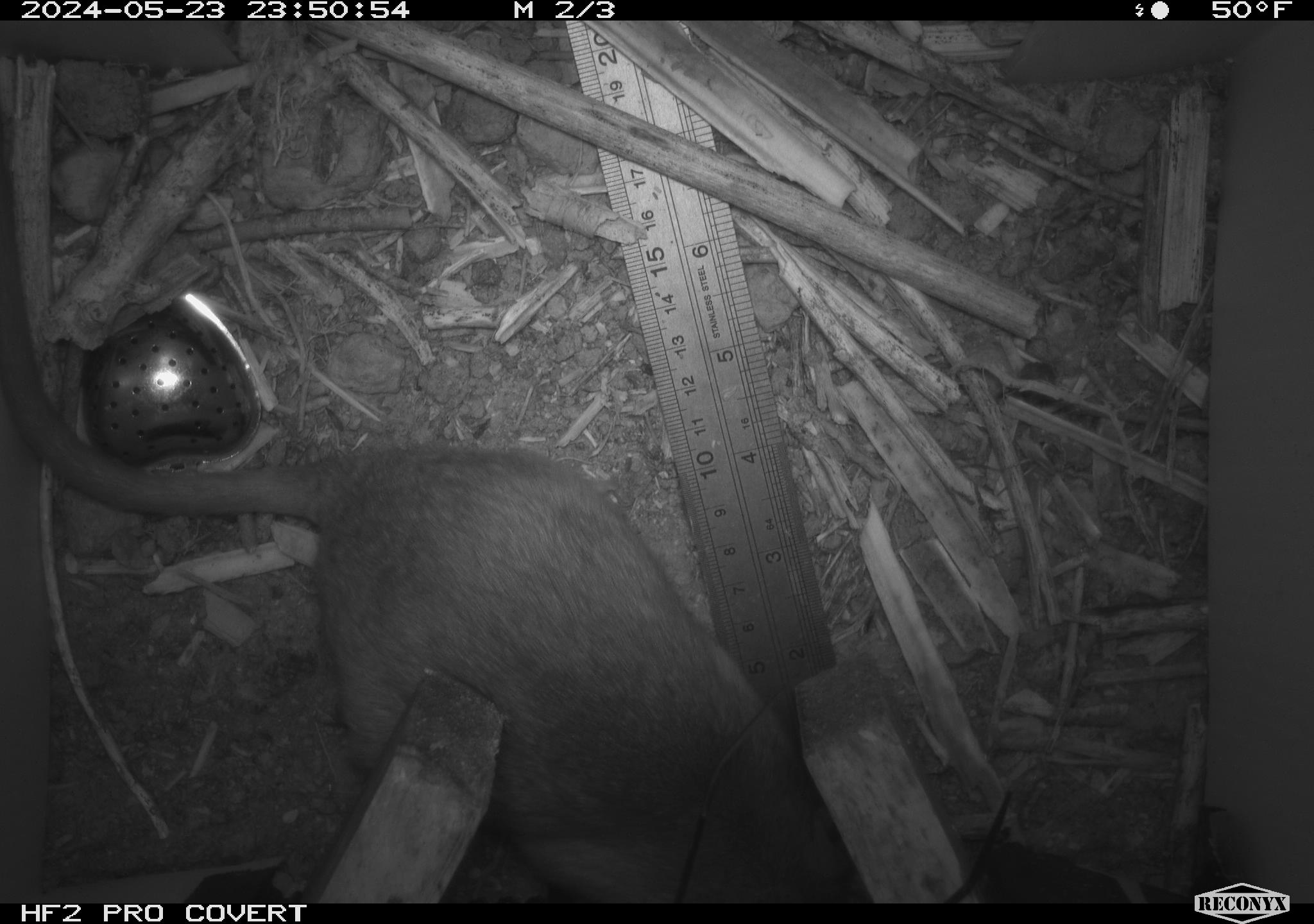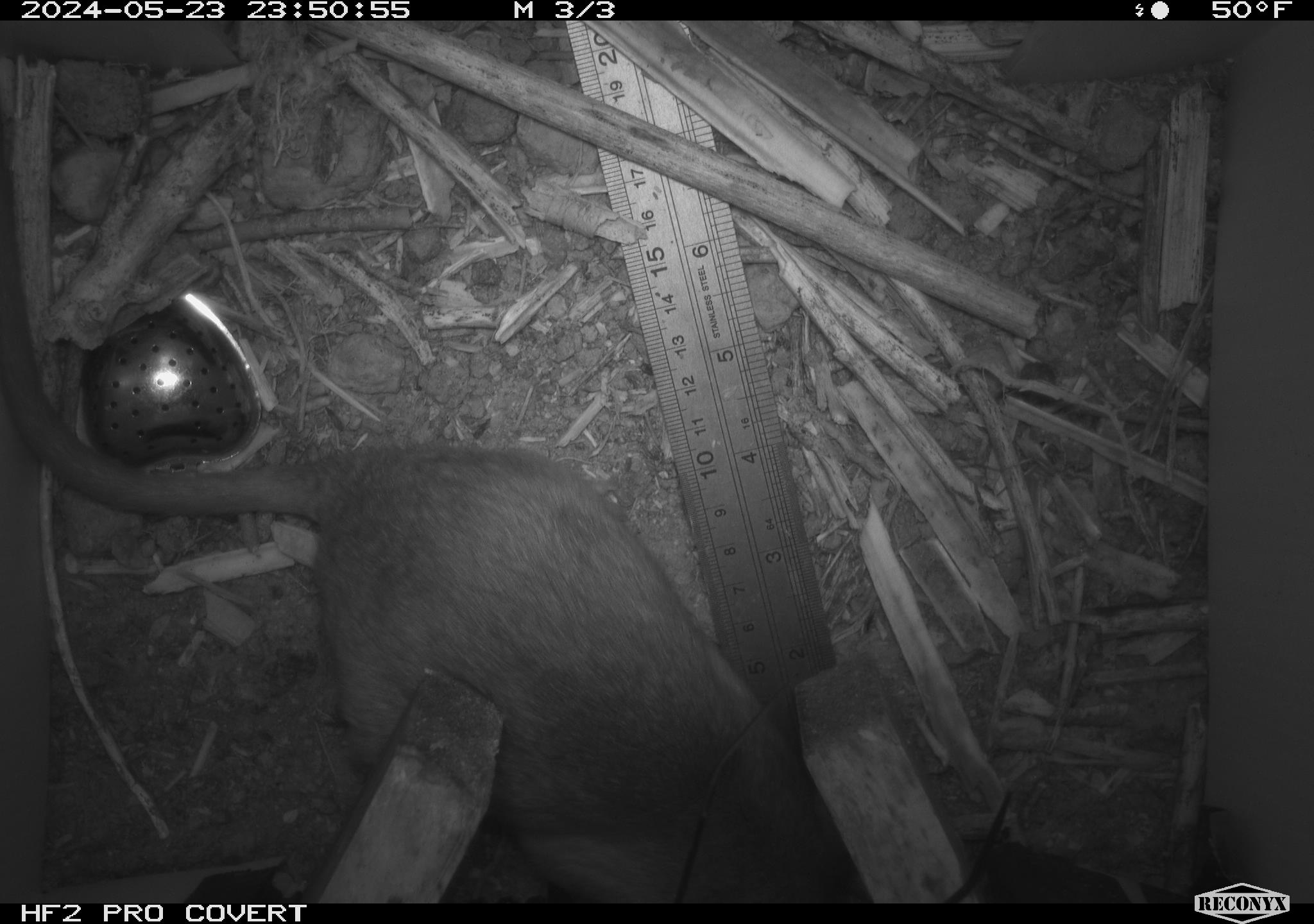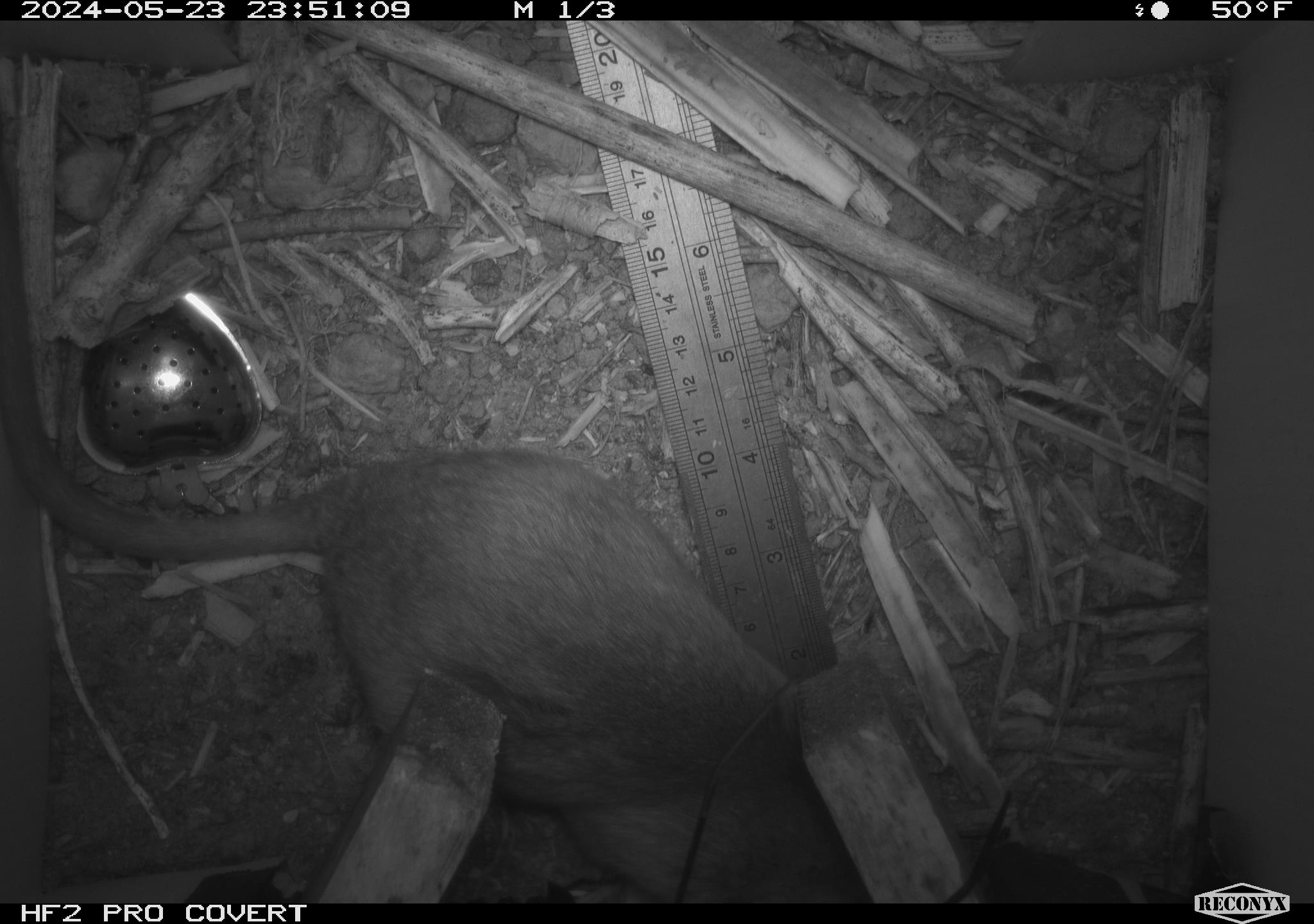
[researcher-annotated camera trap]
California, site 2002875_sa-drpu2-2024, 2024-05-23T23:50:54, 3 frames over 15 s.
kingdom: Animalia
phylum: Chordata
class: Mammalia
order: Rodentia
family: Cricetidae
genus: Neotoma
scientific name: Neotoma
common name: pack rat or woodrat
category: neotoma species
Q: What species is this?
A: Neotoma species (pack rat or woodrat) (Neotoma).